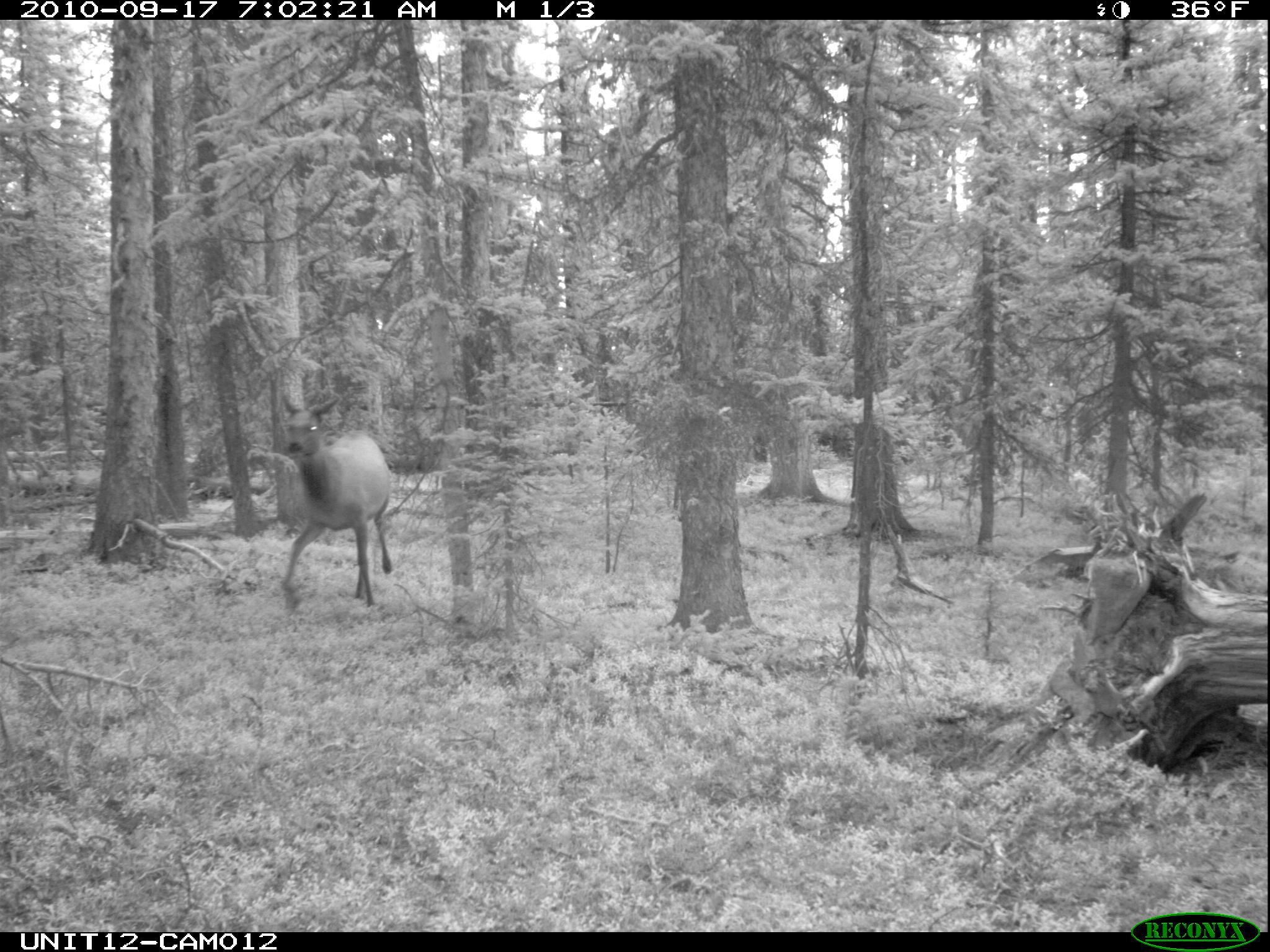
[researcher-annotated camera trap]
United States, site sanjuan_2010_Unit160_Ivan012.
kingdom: Animalia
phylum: Chordata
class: Mammalia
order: Artiodactyla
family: Cervidae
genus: Cervus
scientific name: Cervus elaphus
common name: red deer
Cervus elaphus (red deer).